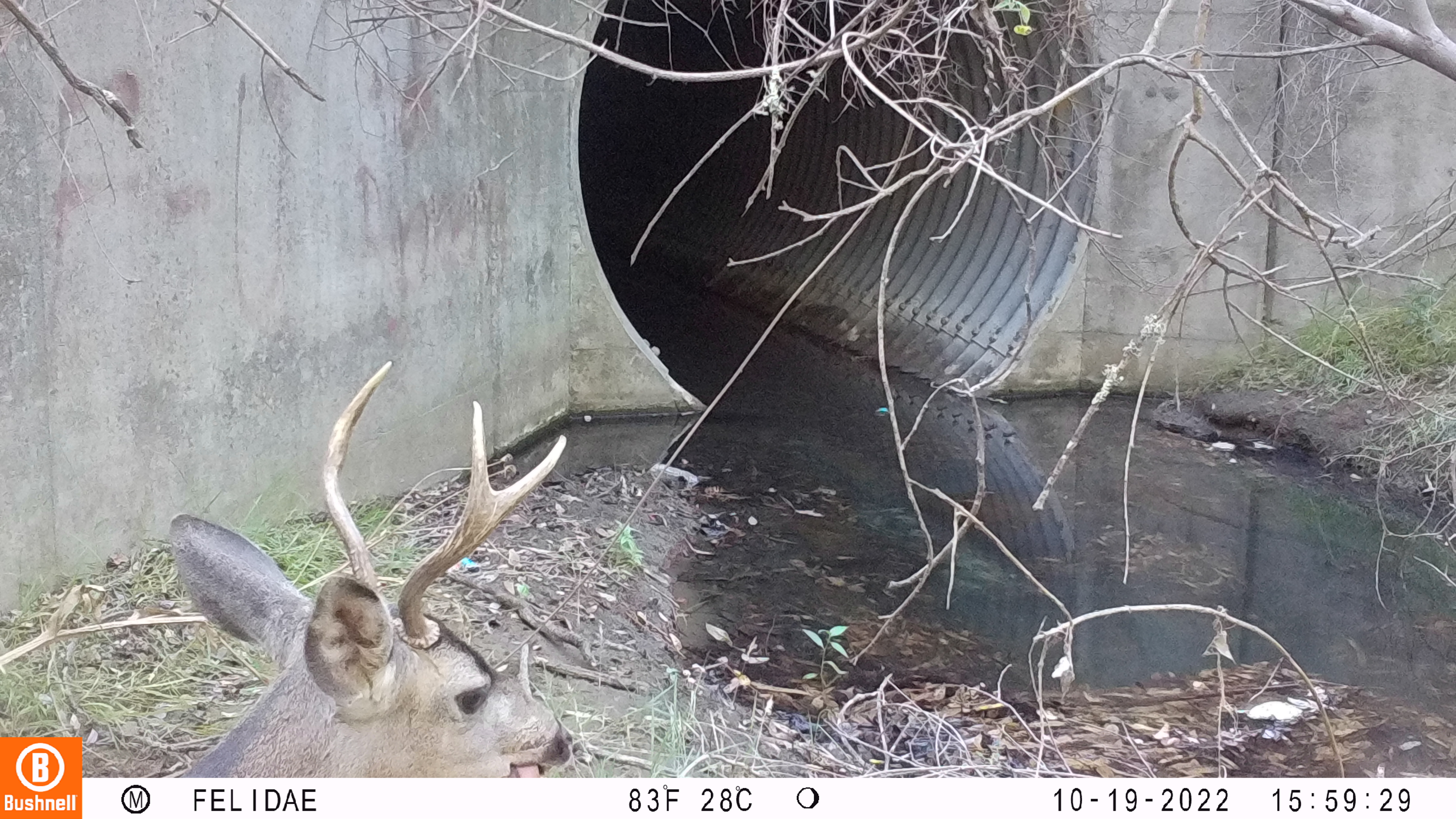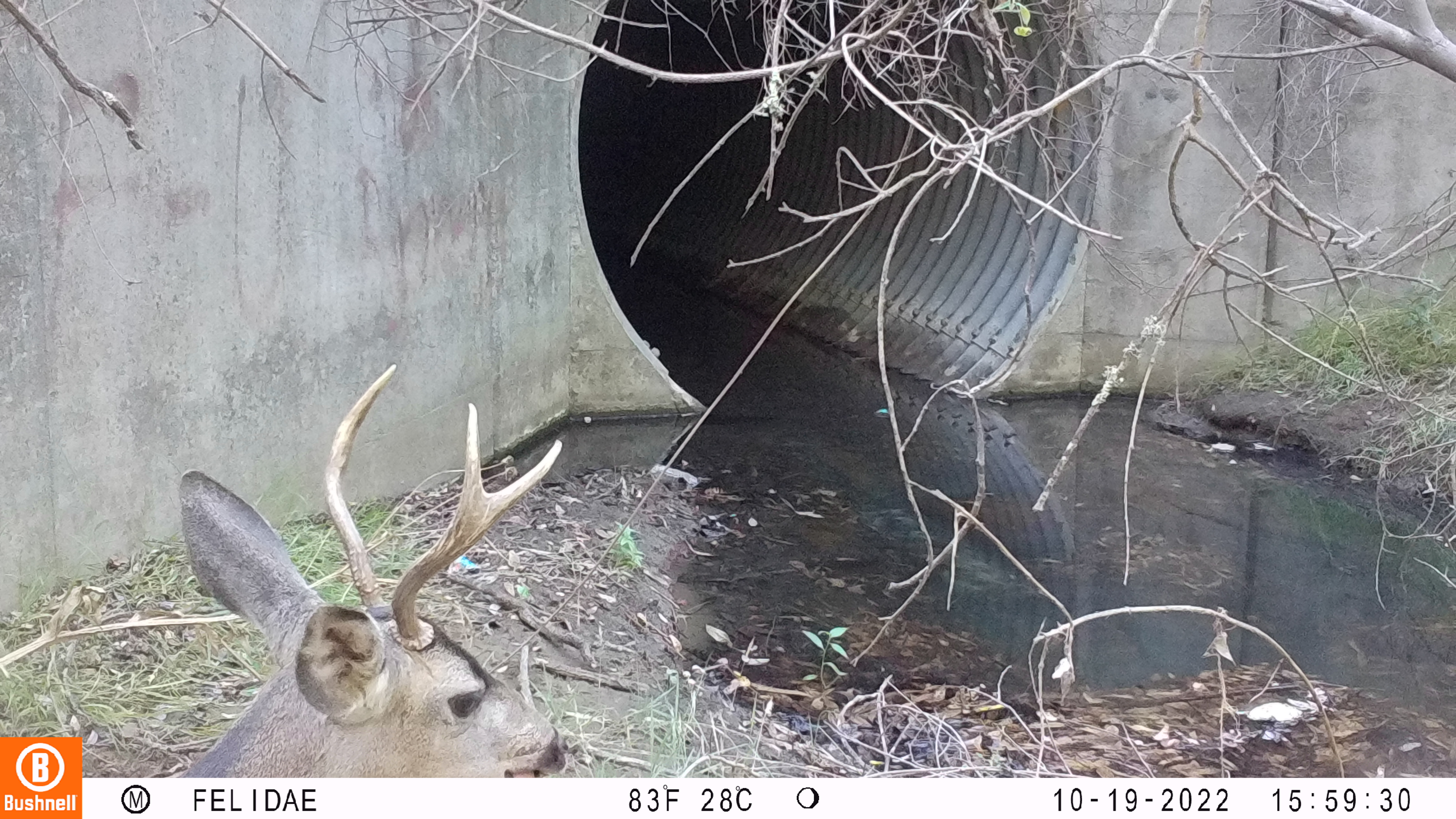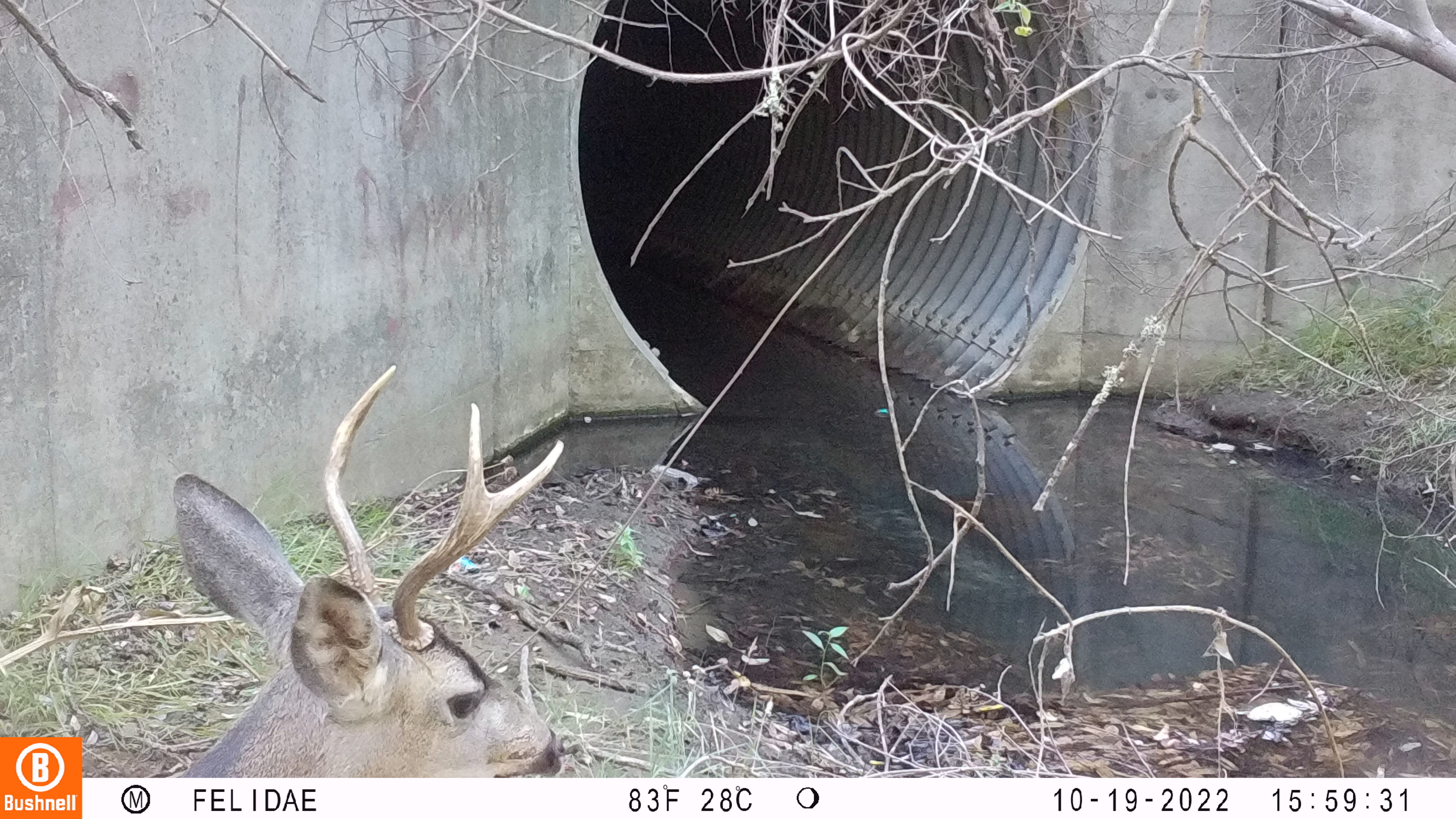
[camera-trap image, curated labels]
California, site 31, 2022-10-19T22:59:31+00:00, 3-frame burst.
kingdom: Animalia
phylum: Chordata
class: Mammalia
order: Artiodactyla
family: Cervidae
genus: Odocoileus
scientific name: Odocoileus hemionus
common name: mule deer